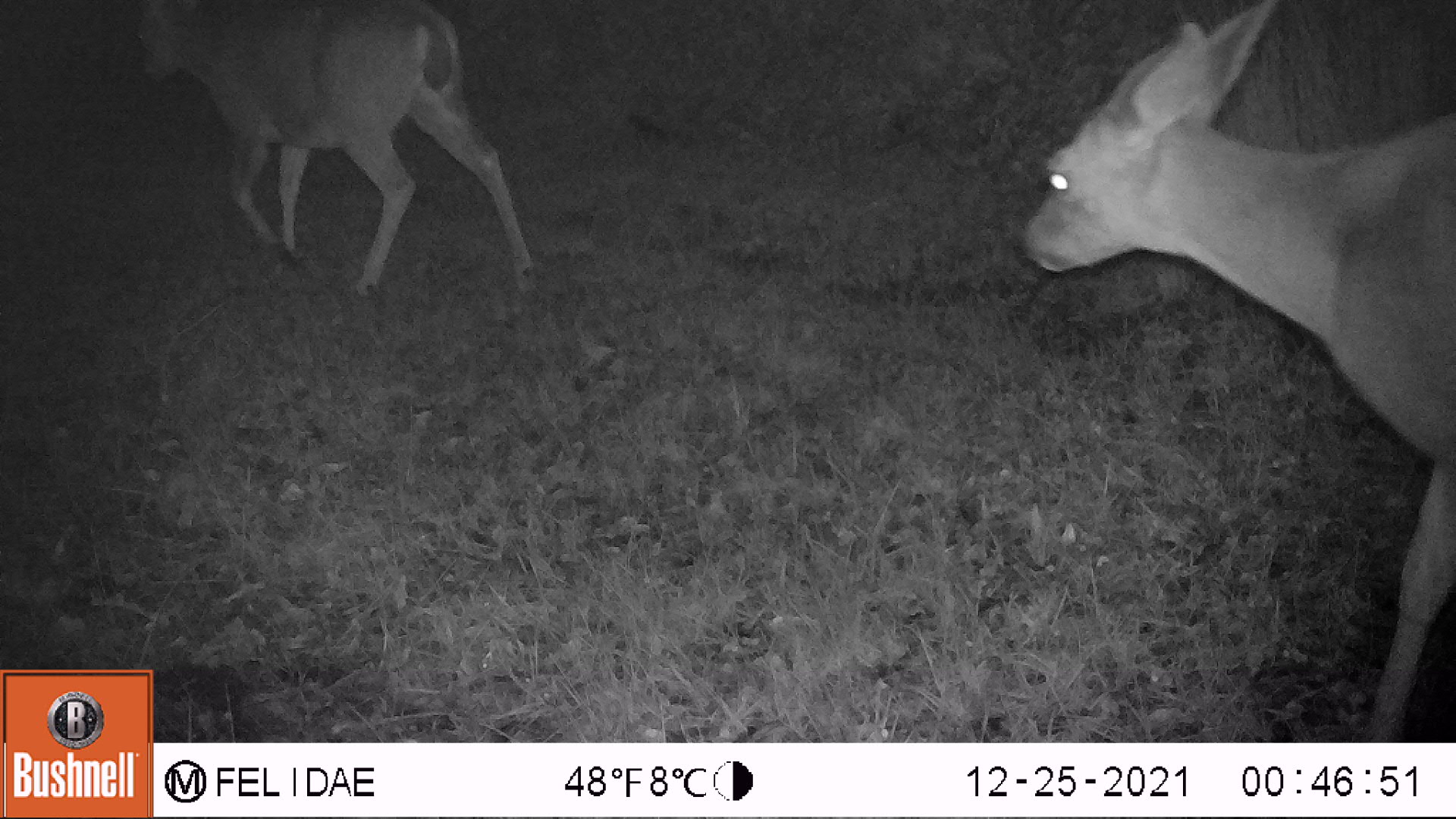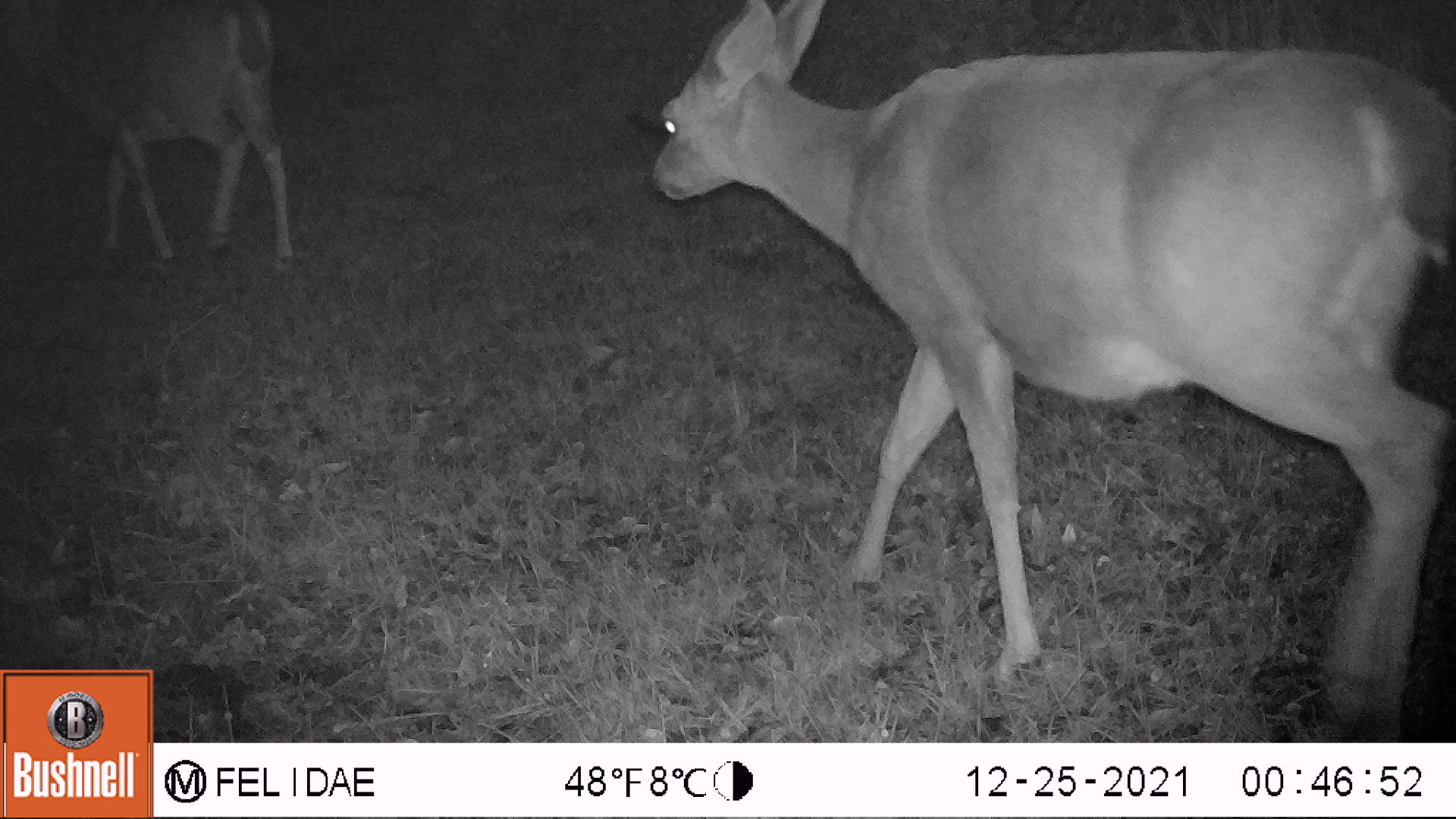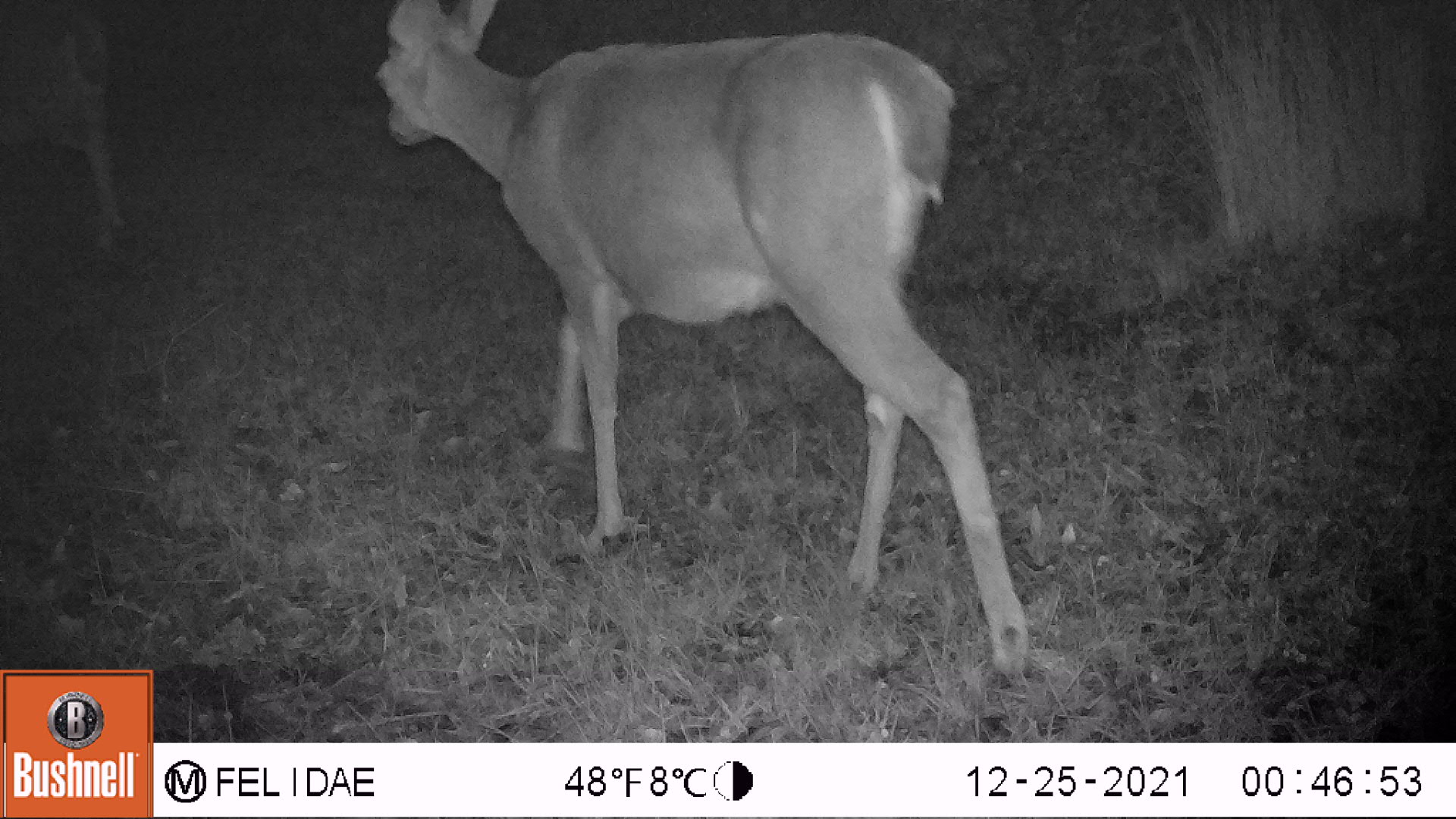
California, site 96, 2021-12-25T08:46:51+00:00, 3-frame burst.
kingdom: Animalia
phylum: Chordata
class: Mammalia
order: Artiodactyla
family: Cervidae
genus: Odocoileus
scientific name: Odocoileus hemionus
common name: mule deer